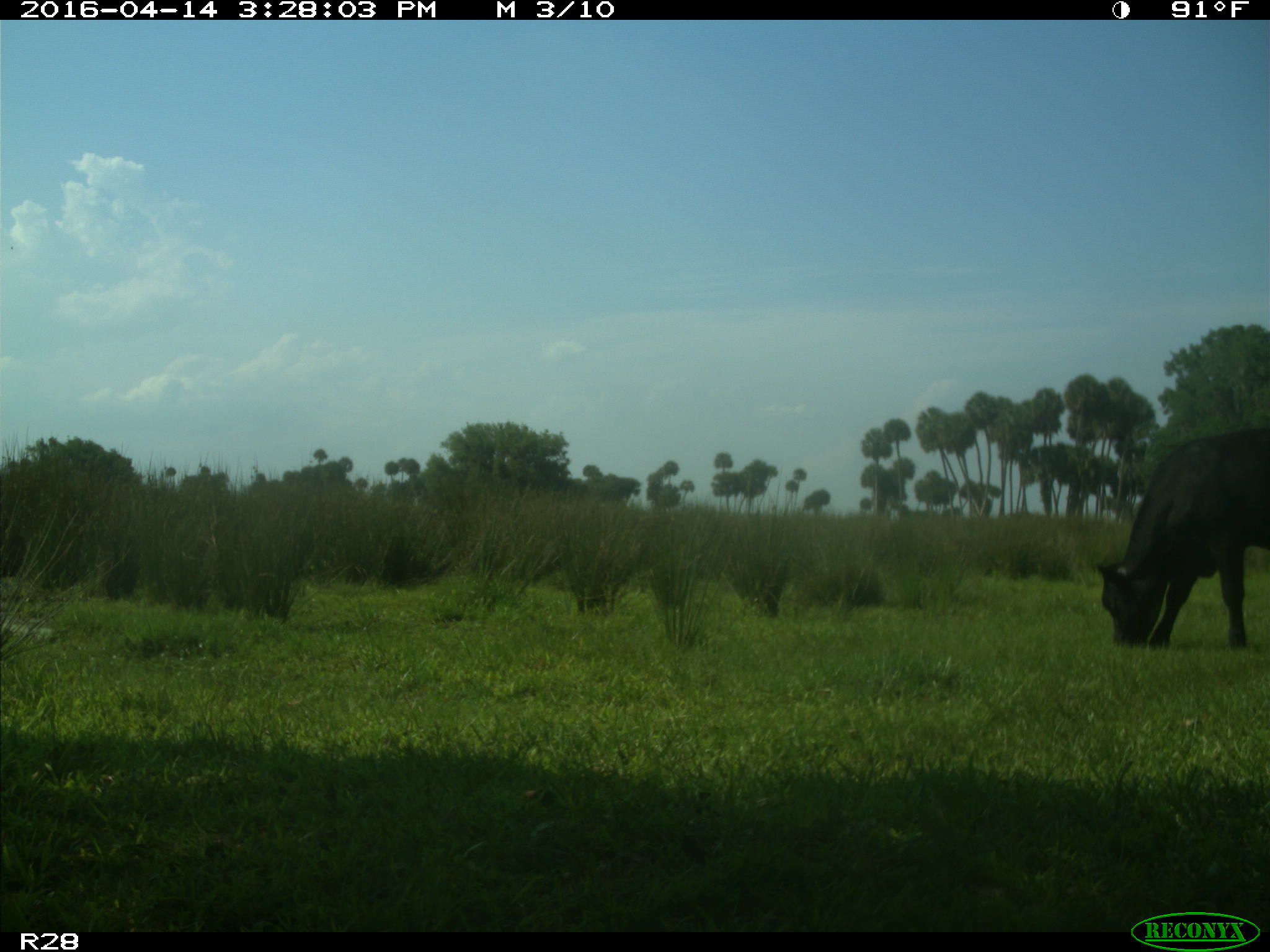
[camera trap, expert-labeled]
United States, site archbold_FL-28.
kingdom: Animalia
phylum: Chordata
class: Mammalia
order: Artiodactyla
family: Bovidae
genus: Bos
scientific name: Bos taurus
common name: domestic cow